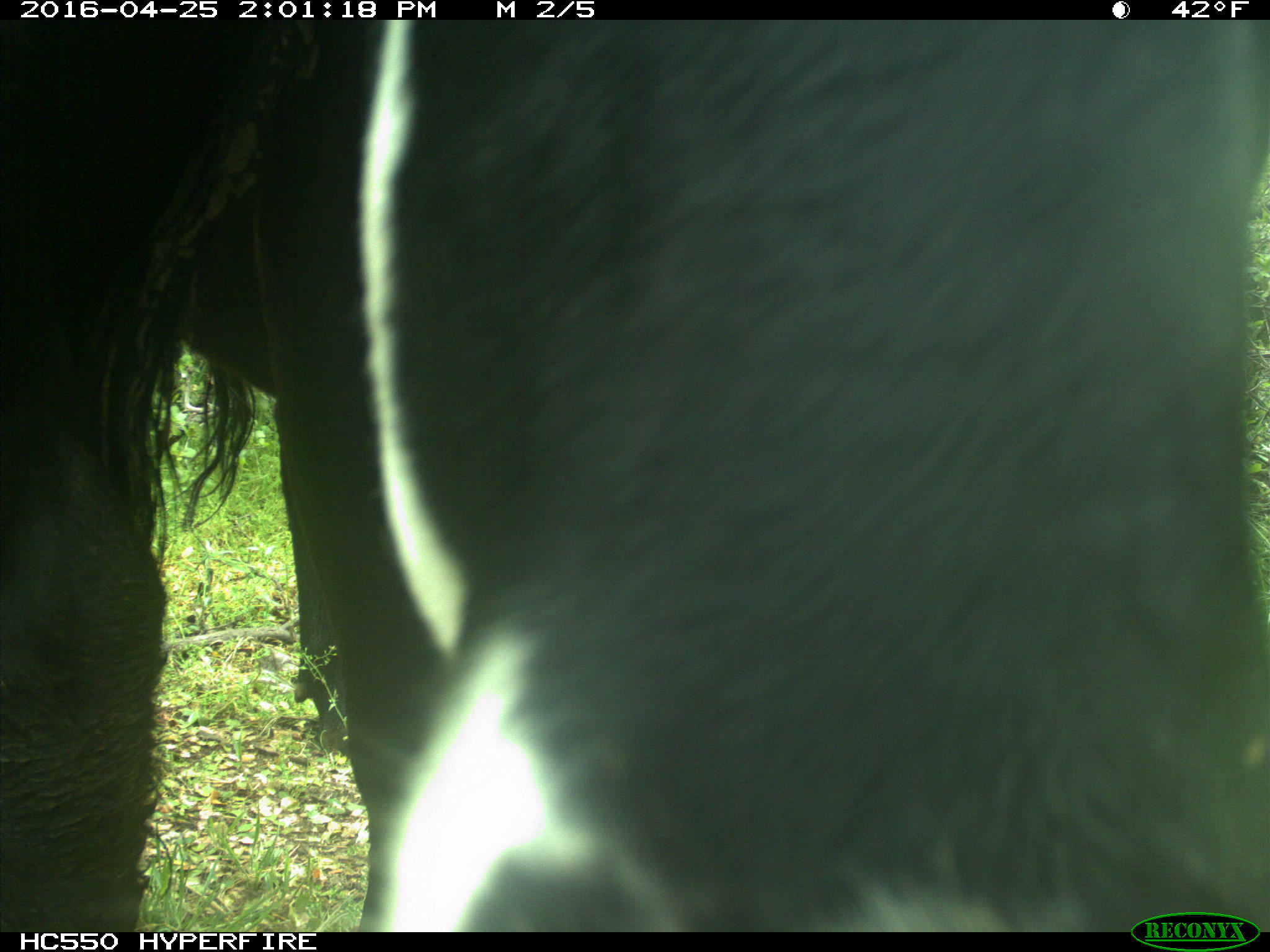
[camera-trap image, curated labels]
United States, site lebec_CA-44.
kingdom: Animalia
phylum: Chordata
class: Mammalia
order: Artiodactyla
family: Bovidae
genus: Bos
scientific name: Bos taurus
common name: domestic cow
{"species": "Bos taurus (domestic cow)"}